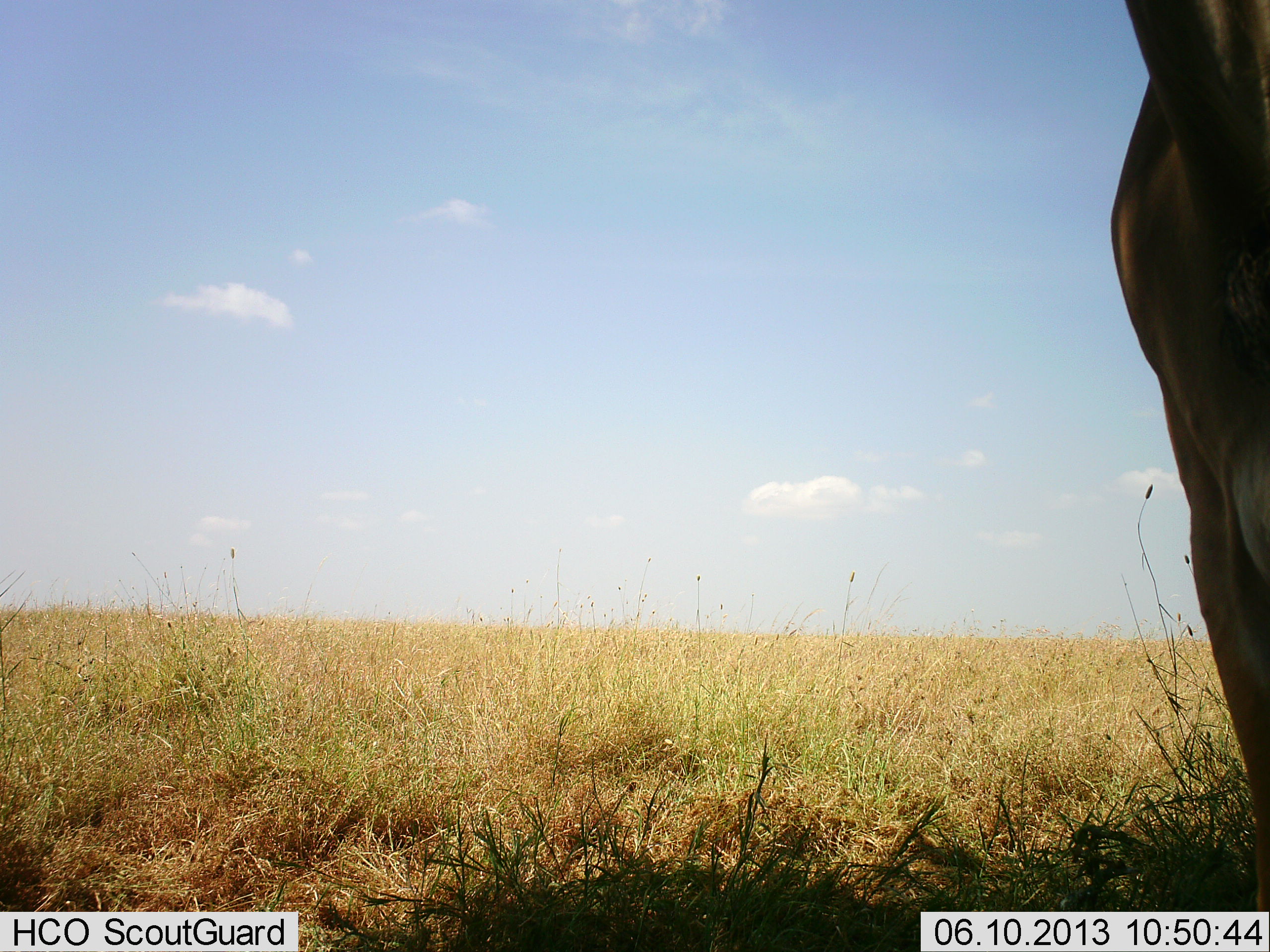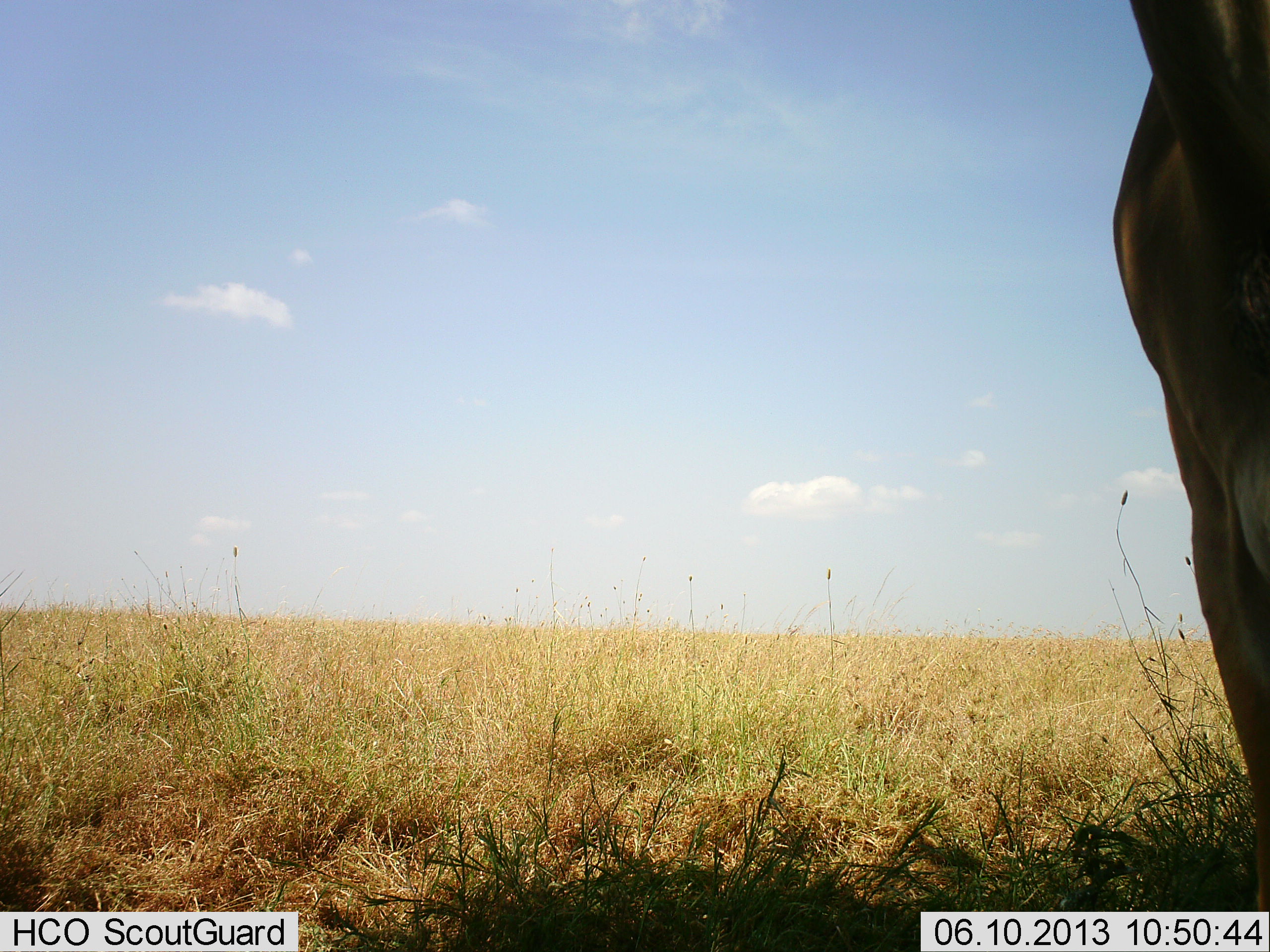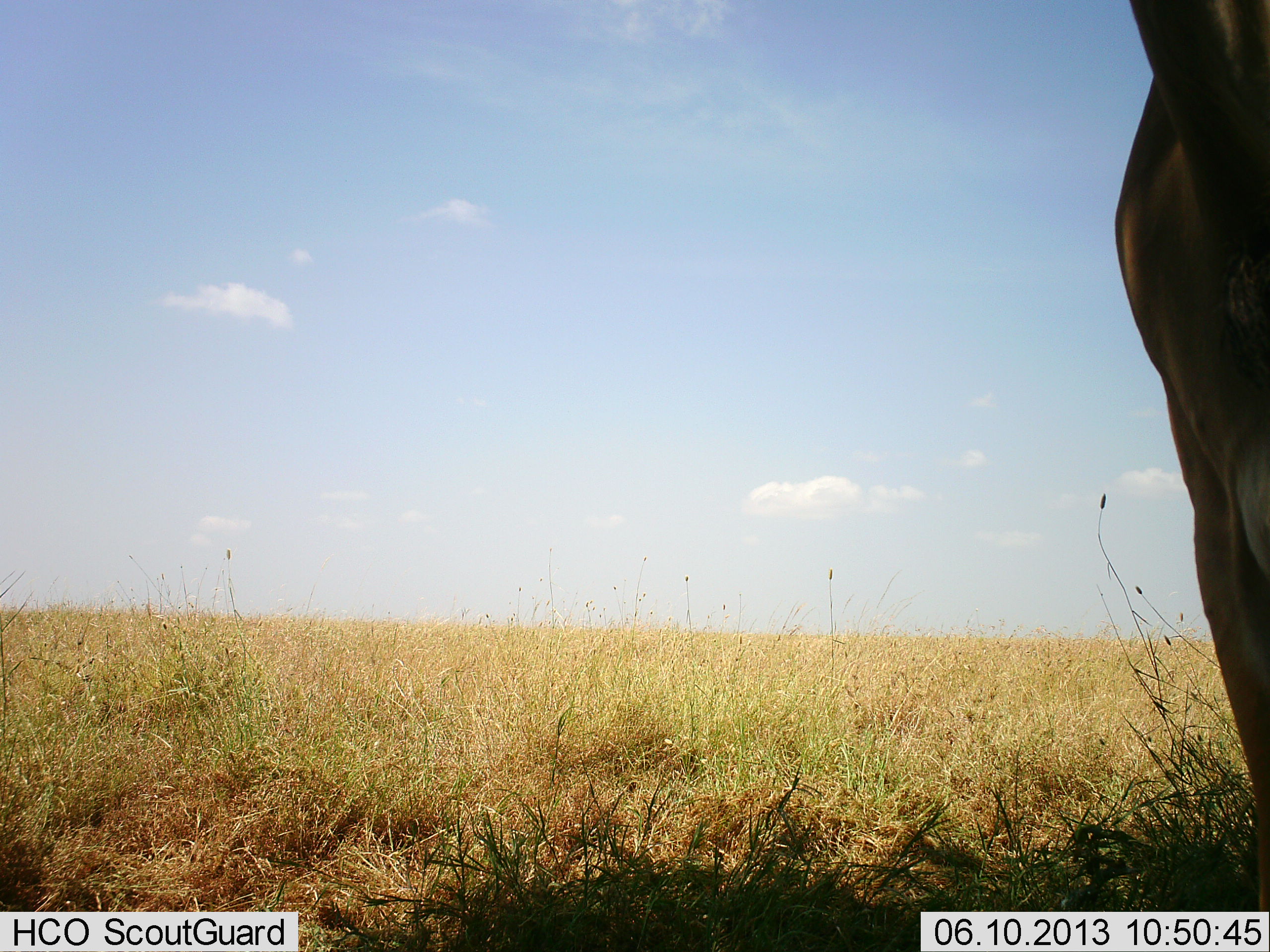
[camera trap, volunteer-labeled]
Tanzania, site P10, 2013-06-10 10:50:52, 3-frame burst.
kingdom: Animalia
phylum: Chordata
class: Mammalia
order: Artiodactyla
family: Bovidae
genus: Alcelaphus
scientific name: Alcelaphus buselaphus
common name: hartebeest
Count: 1.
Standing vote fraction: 100%.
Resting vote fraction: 0%.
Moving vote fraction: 0%.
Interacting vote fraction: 0%.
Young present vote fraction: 0%.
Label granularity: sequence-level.